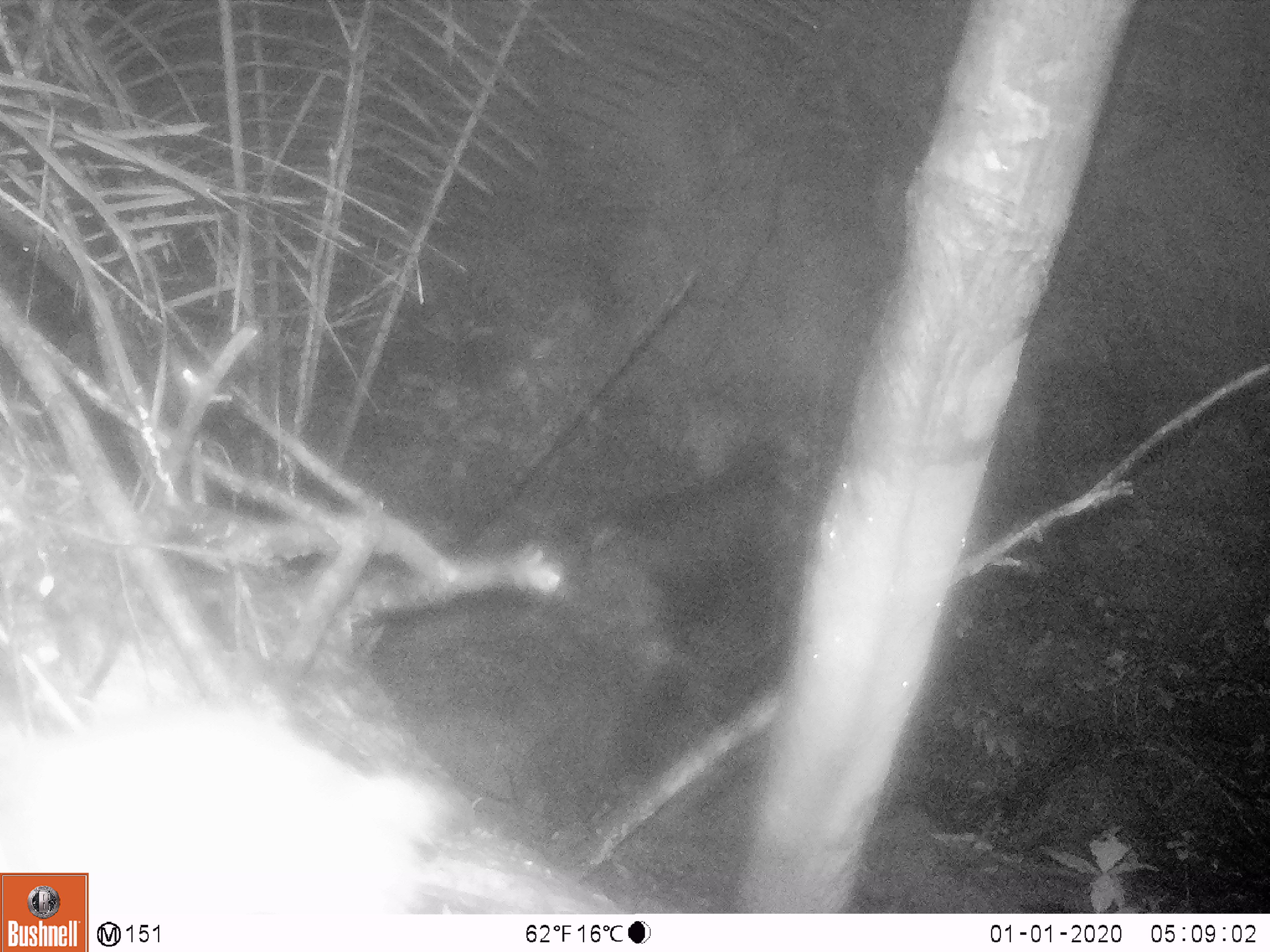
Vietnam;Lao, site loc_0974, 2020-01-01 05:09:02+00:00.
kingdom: Animalia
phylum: Chordata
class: Mammalia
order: Rodentia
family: Muridae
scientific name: Muridae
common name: old-world mice and rats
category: unidentified murid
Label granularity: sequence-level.